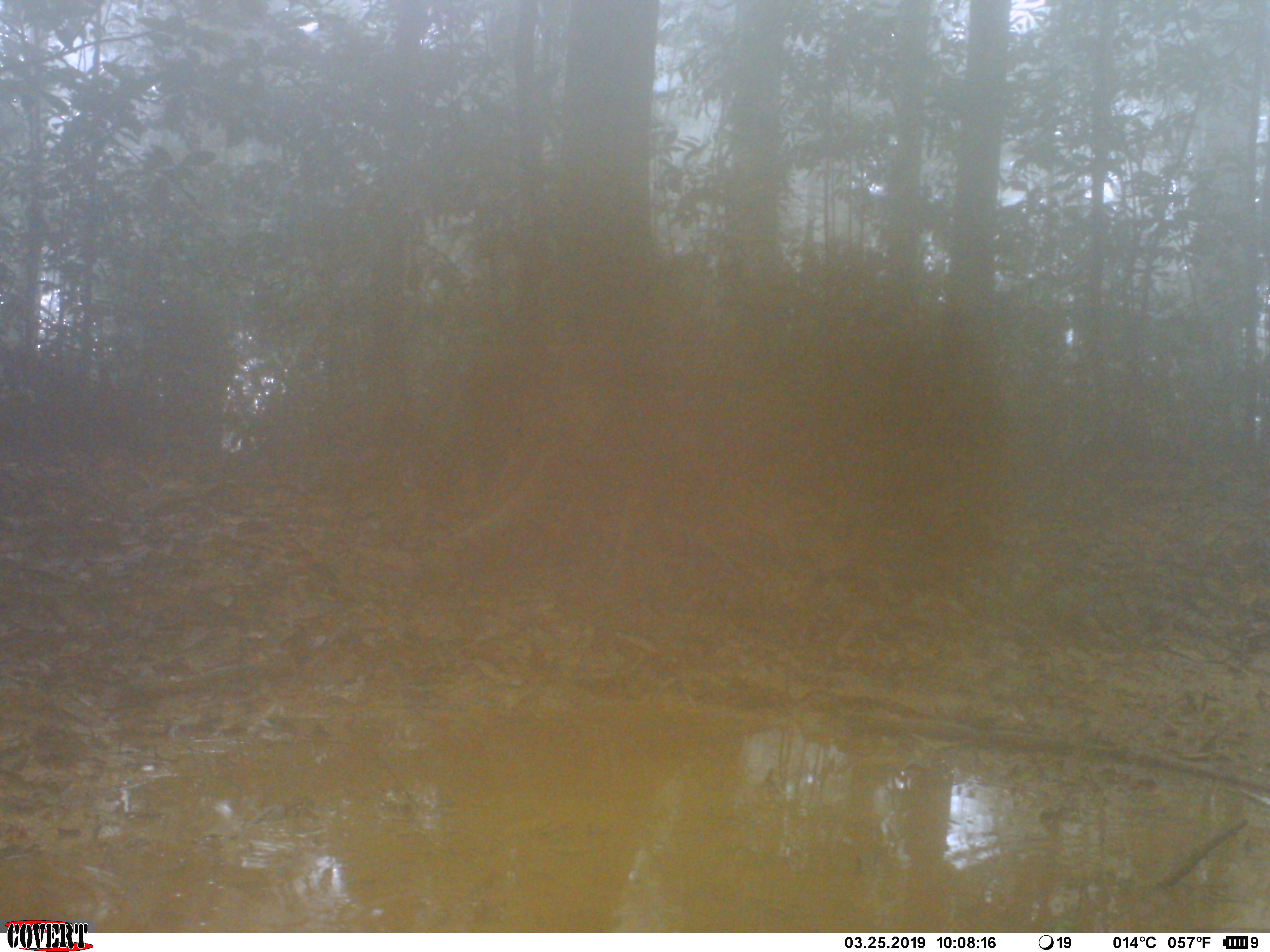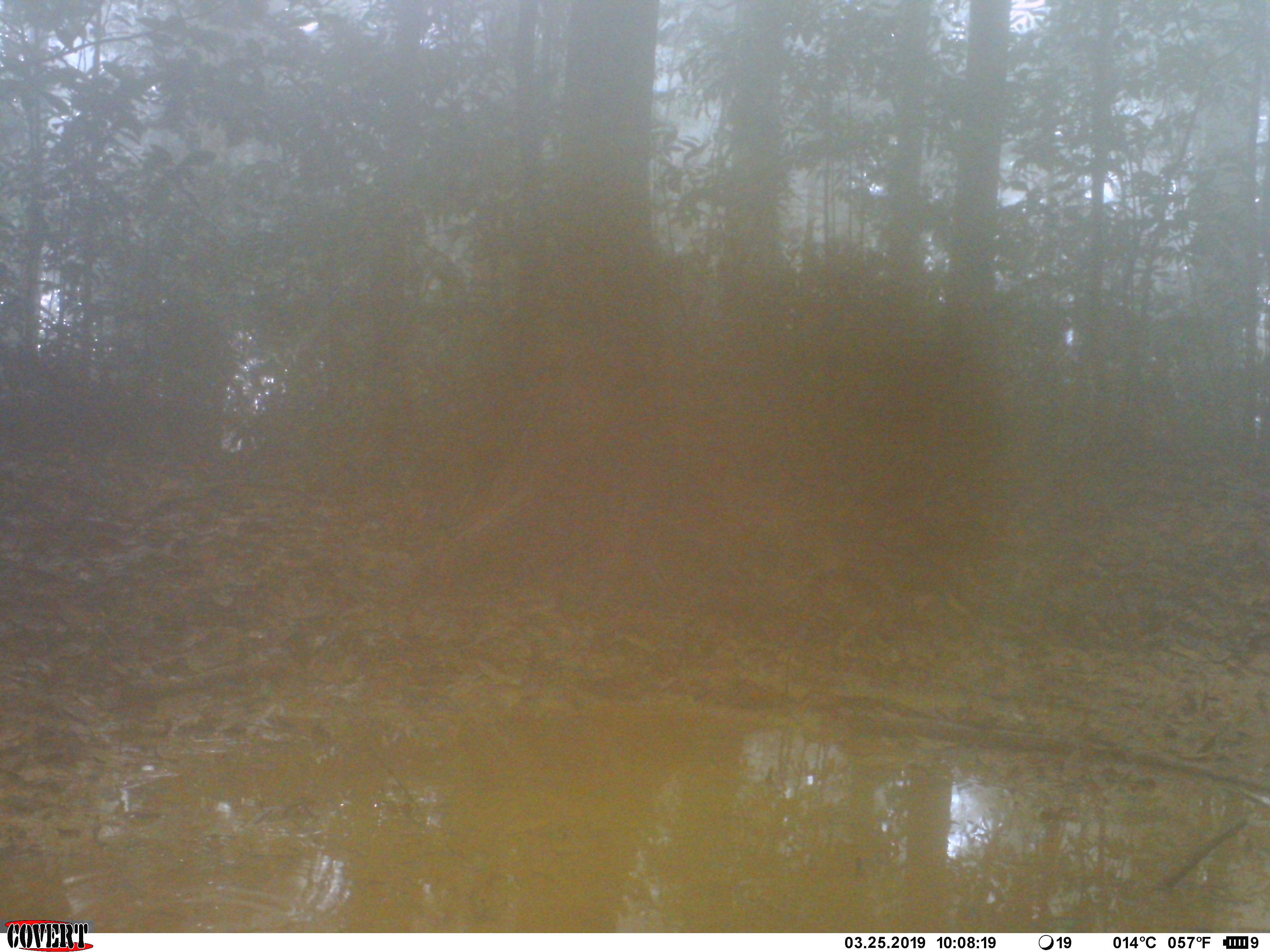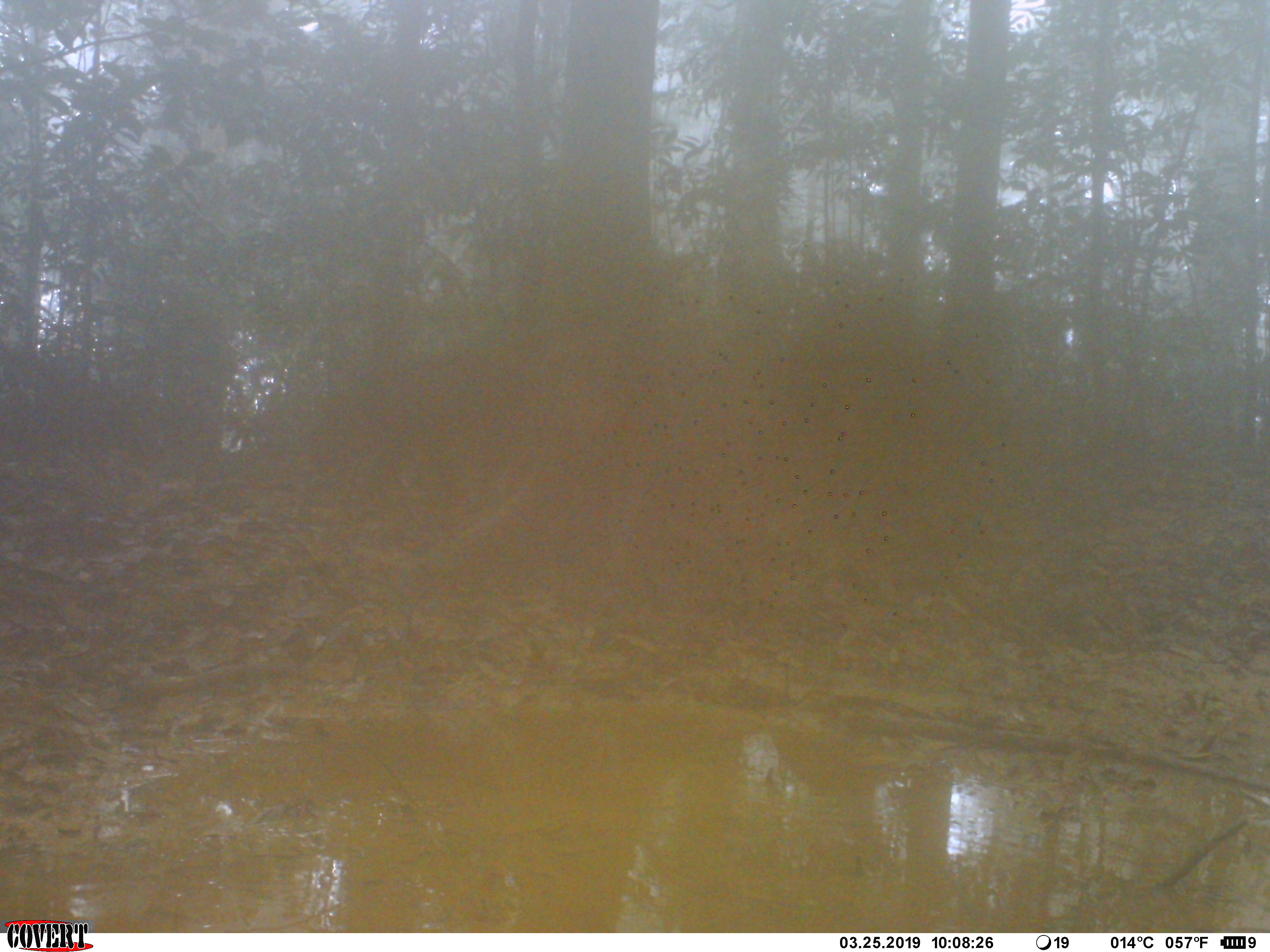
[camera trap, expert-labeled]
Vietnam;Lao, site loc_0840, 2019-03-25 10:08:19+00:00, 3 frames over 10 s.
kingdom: Animalia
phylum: Chordata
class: Mammalia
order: Artiodactyla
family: Suidae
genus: Sus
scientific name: Sus scrofa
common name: eurasian wild pig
Eurasian wild pig (Sus scrofa). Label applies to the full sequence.